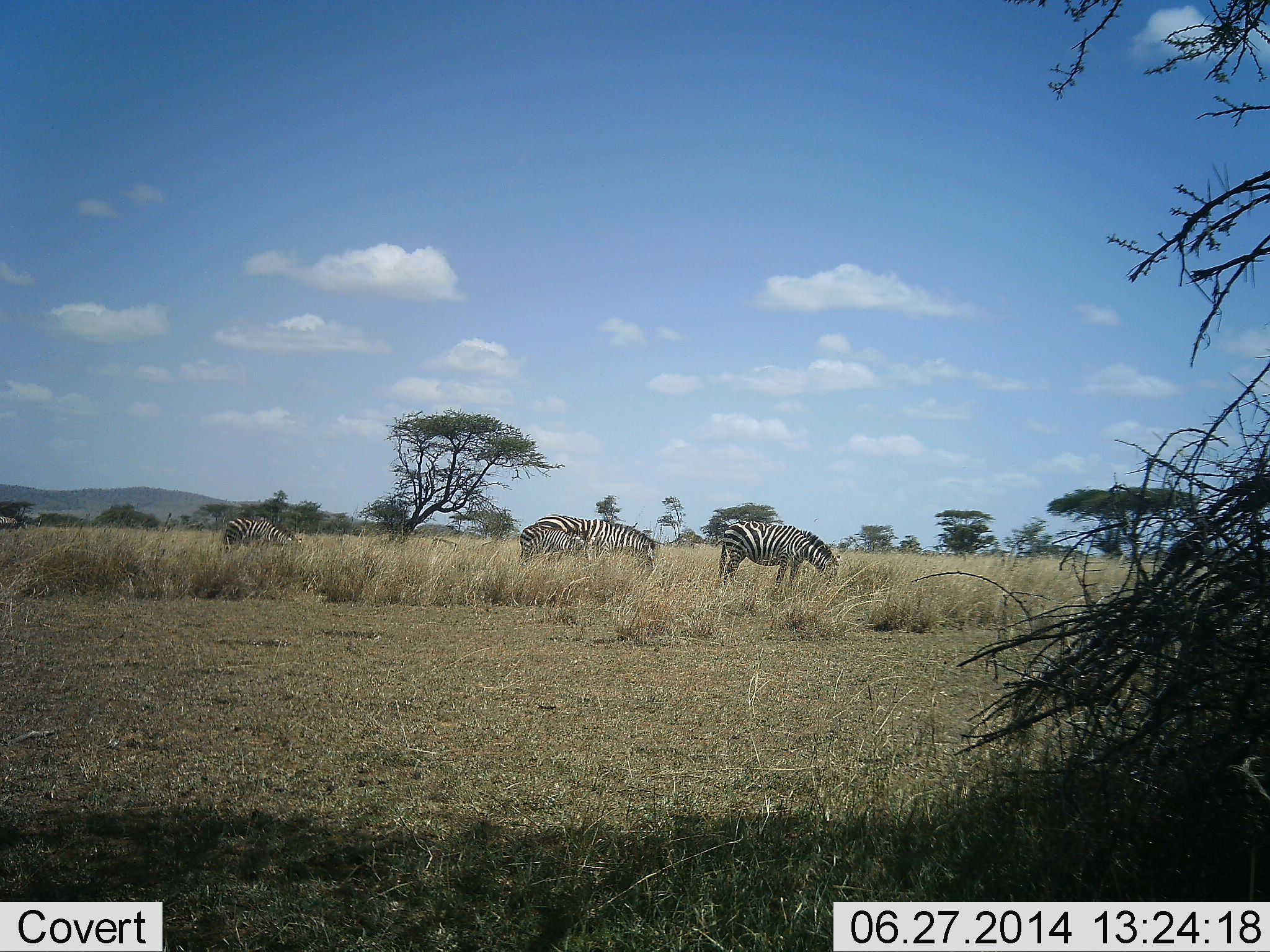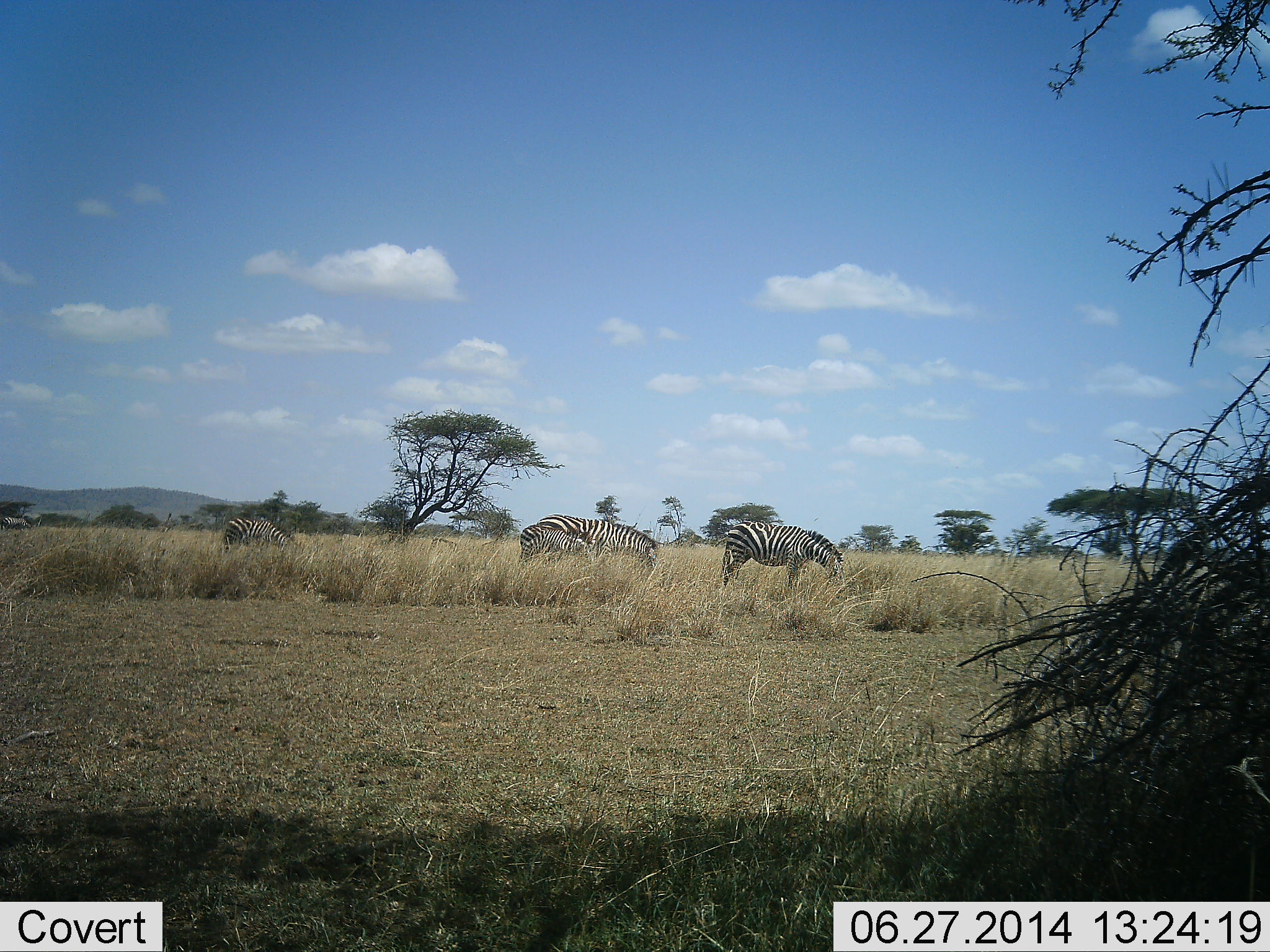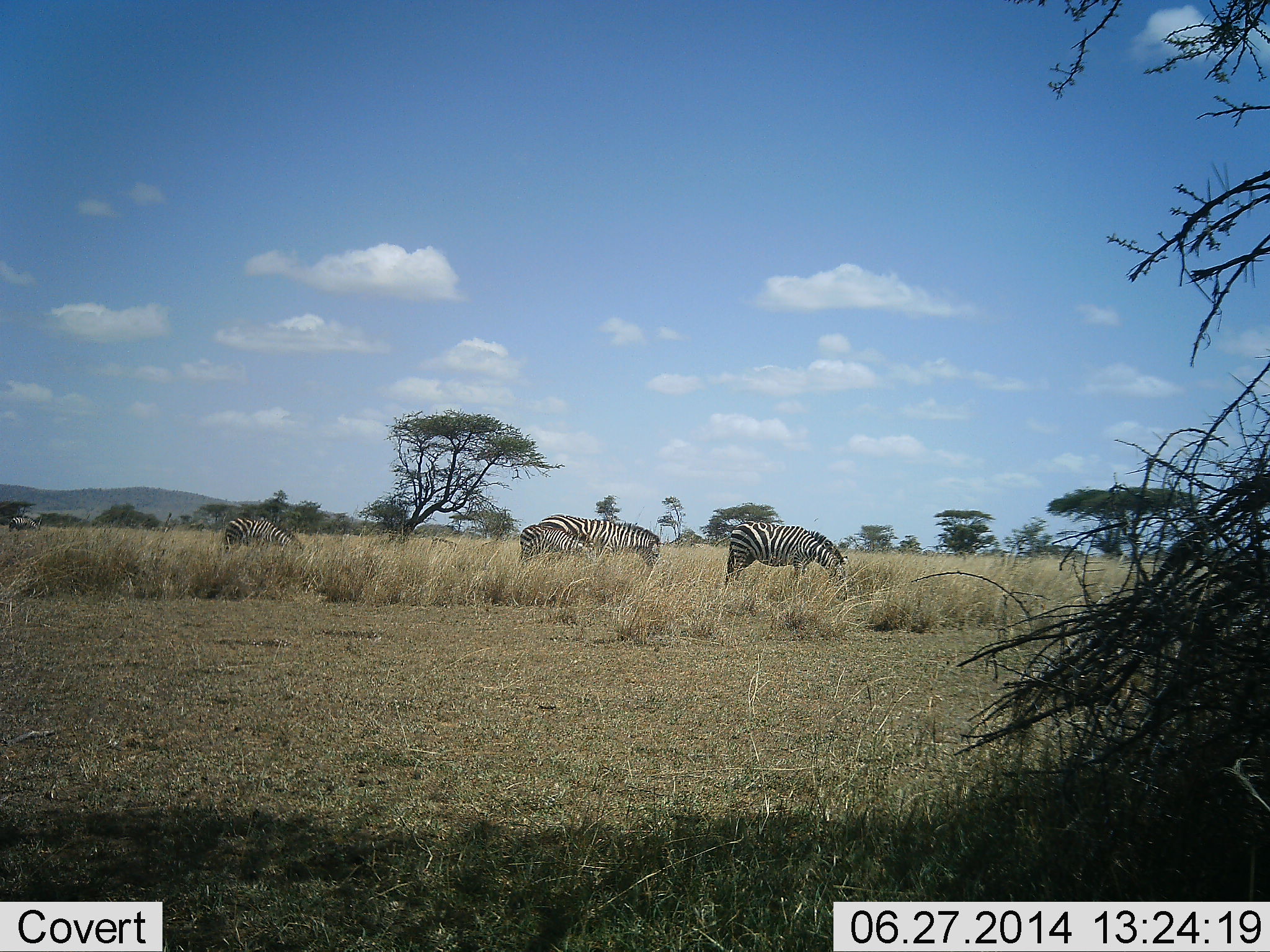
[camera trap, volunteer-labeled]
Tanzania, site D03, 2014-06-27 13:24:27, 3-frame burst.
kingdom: Animalia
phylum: Chordata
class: Mammalia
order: Perissodactyla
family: Equidae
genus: Equus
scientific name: Equus quagga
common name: plains zebra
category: zebra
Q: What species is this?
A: Zebra (plains zebra) (Equus quagga).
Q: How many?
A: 4.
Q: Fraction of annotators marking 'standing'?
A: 10%.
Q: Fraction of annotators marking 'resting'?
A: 0%.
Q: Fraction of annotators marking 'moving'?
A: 10%.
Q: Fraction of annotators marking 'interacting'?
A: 0%.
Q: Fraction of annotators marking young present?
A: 10%.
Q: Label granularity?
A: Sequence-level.